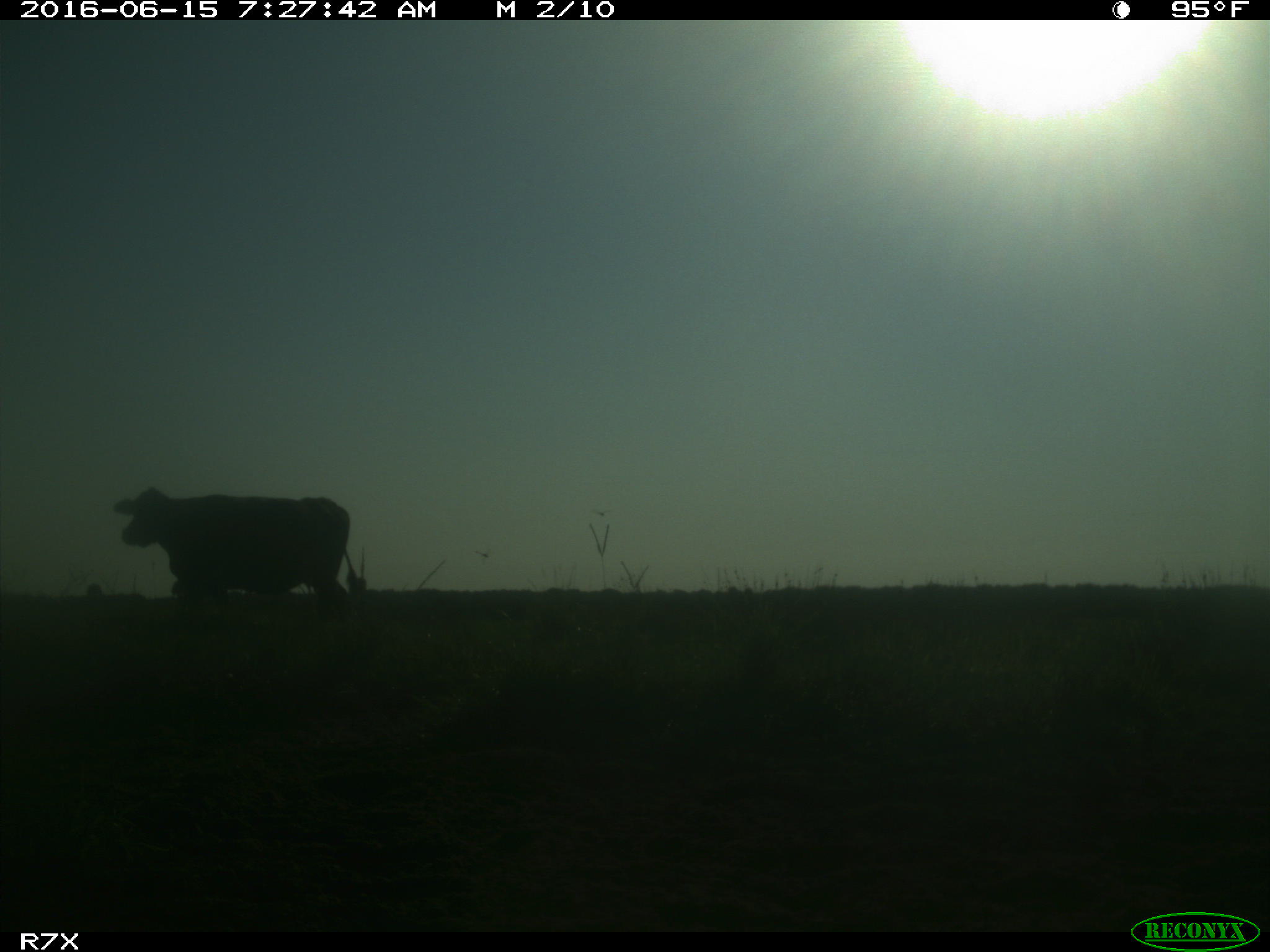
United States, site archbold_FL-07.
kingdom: Animalia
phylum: Chordata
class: Mammalia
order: Artiodactyla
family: Bovidae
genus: Bos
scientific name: Bos taurus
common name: domestic cow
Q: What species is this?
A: Bos taurus (domestic cow).